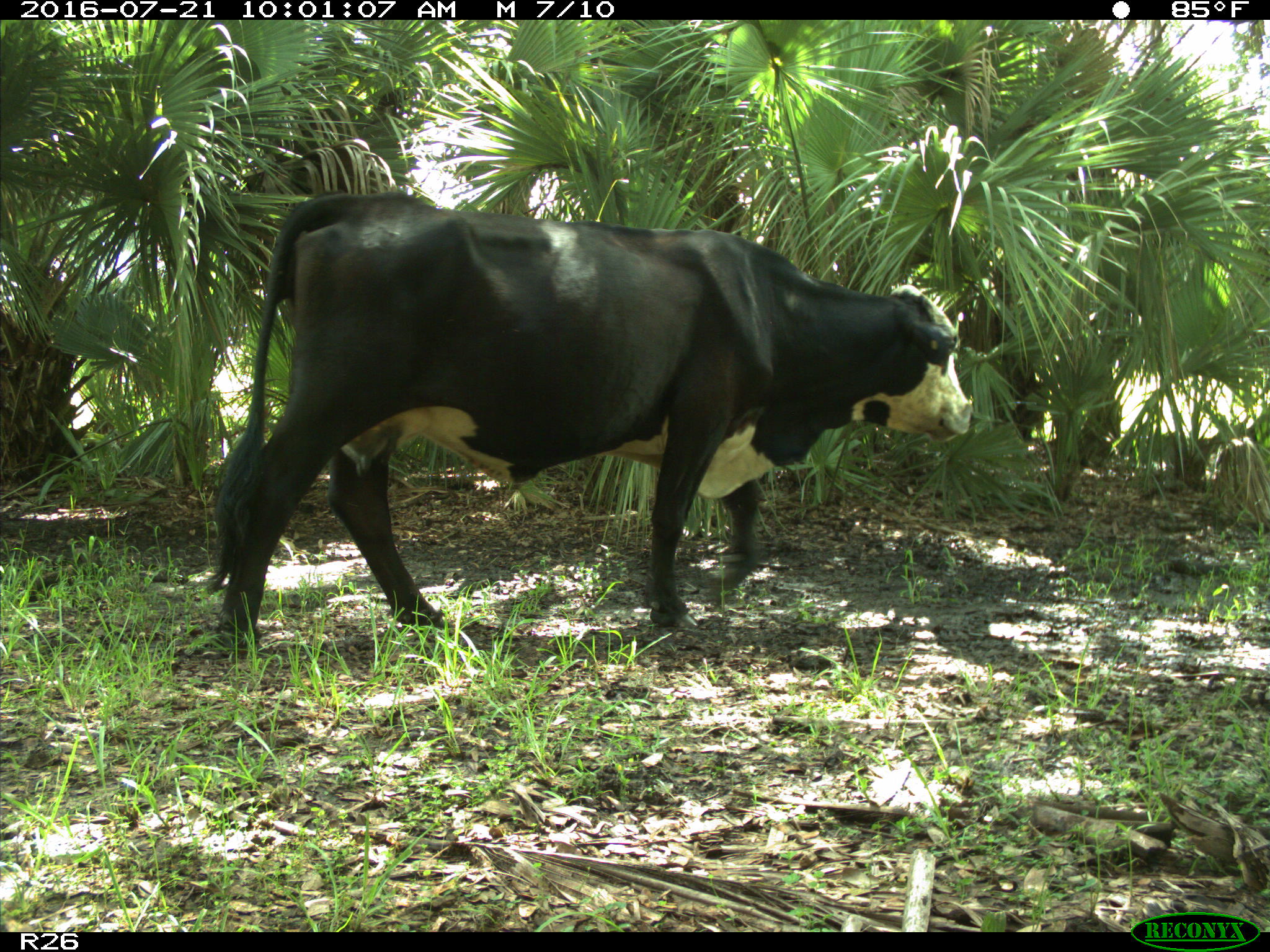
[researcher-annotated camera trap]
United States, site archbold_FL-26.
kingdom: Animalia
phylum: Chordata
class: Mammalia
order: Artiodactyla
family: Bovidae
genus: Bos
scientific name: Bos taurus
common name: domestic cow